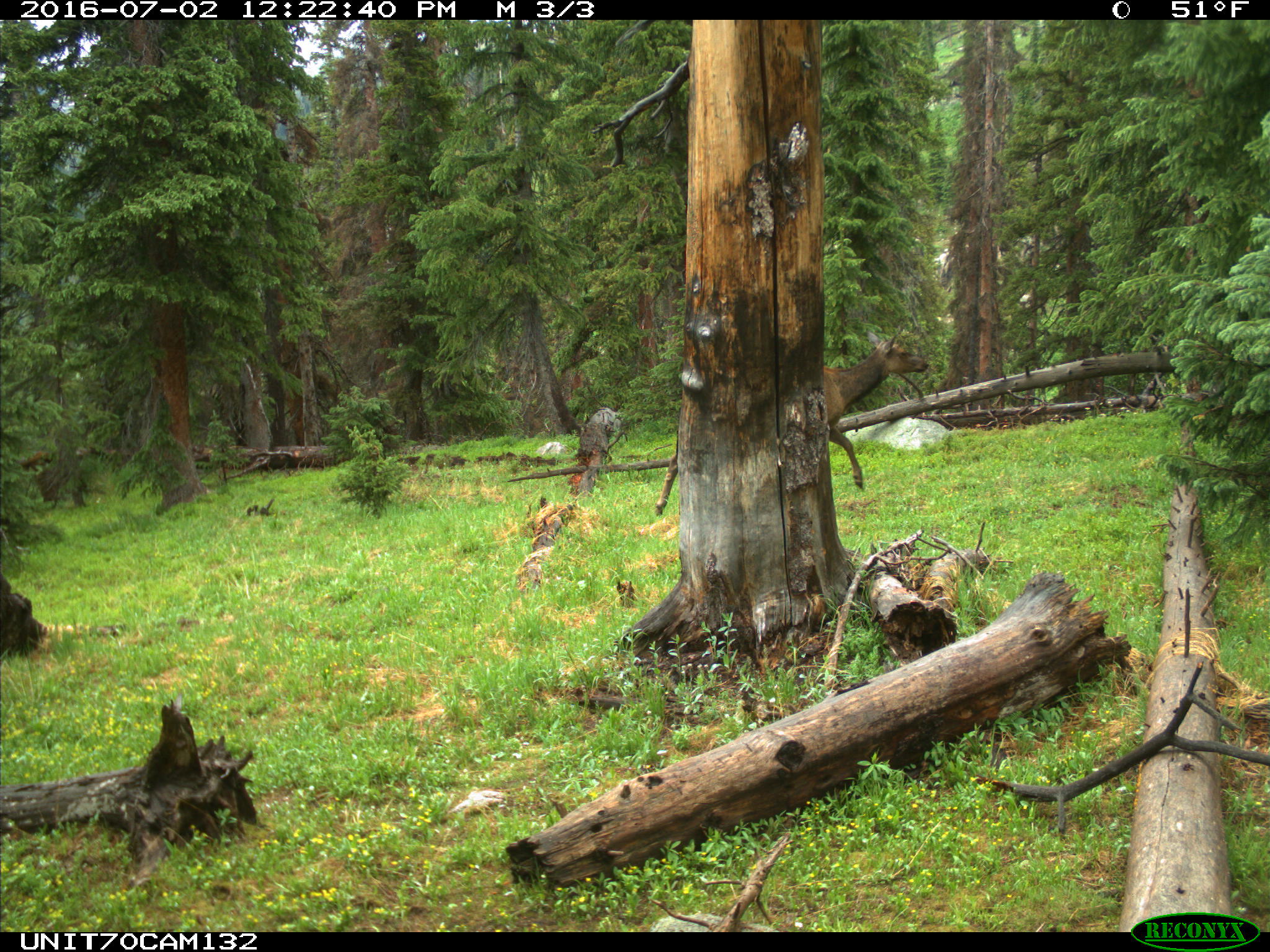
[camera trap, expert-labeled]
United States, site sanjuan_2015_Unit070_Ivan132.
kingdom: Animalia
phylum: Chordata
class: Mammalia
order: Artiodactyla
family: Cervidae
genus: Cervus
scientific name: Cervus elaphus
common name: red deer